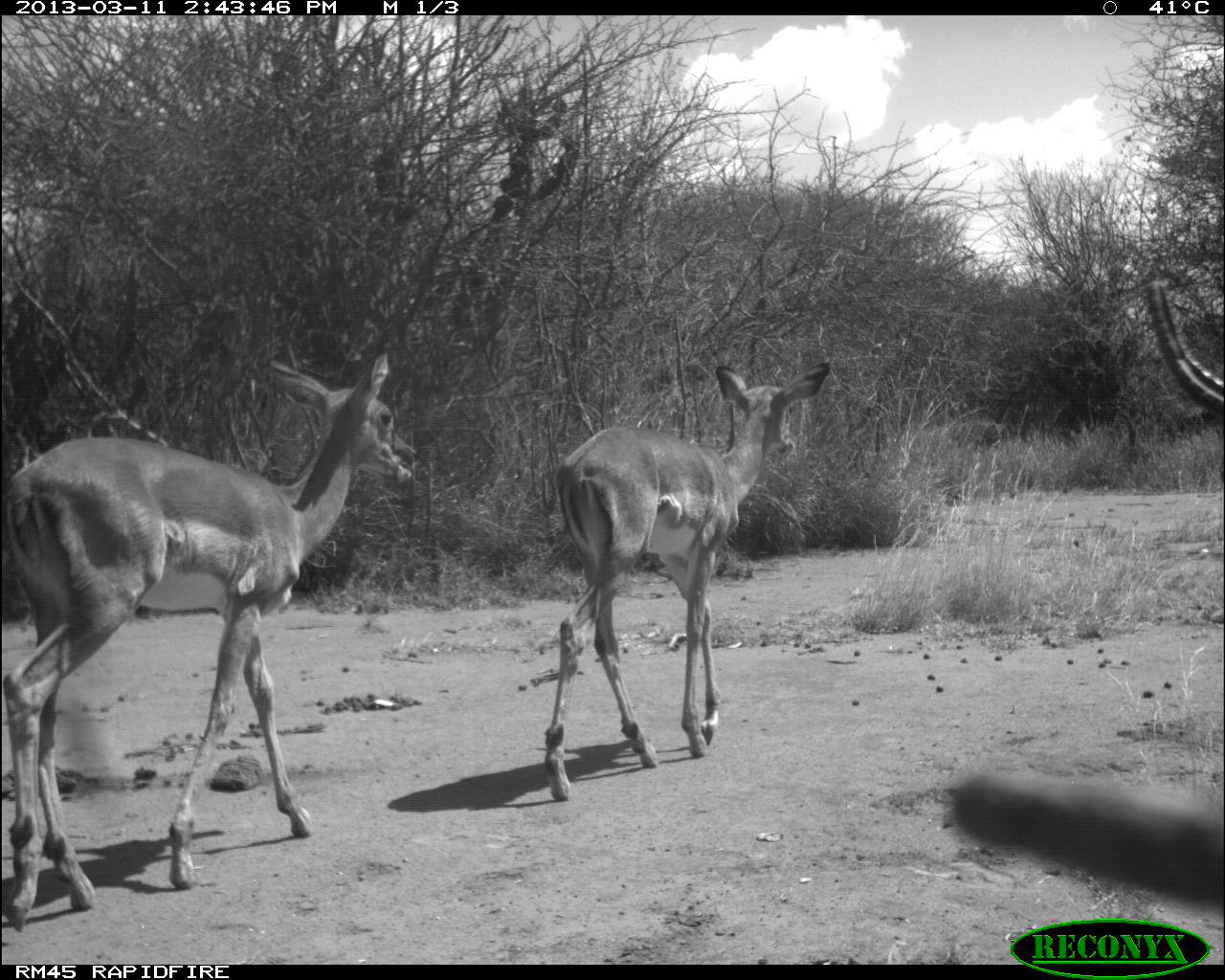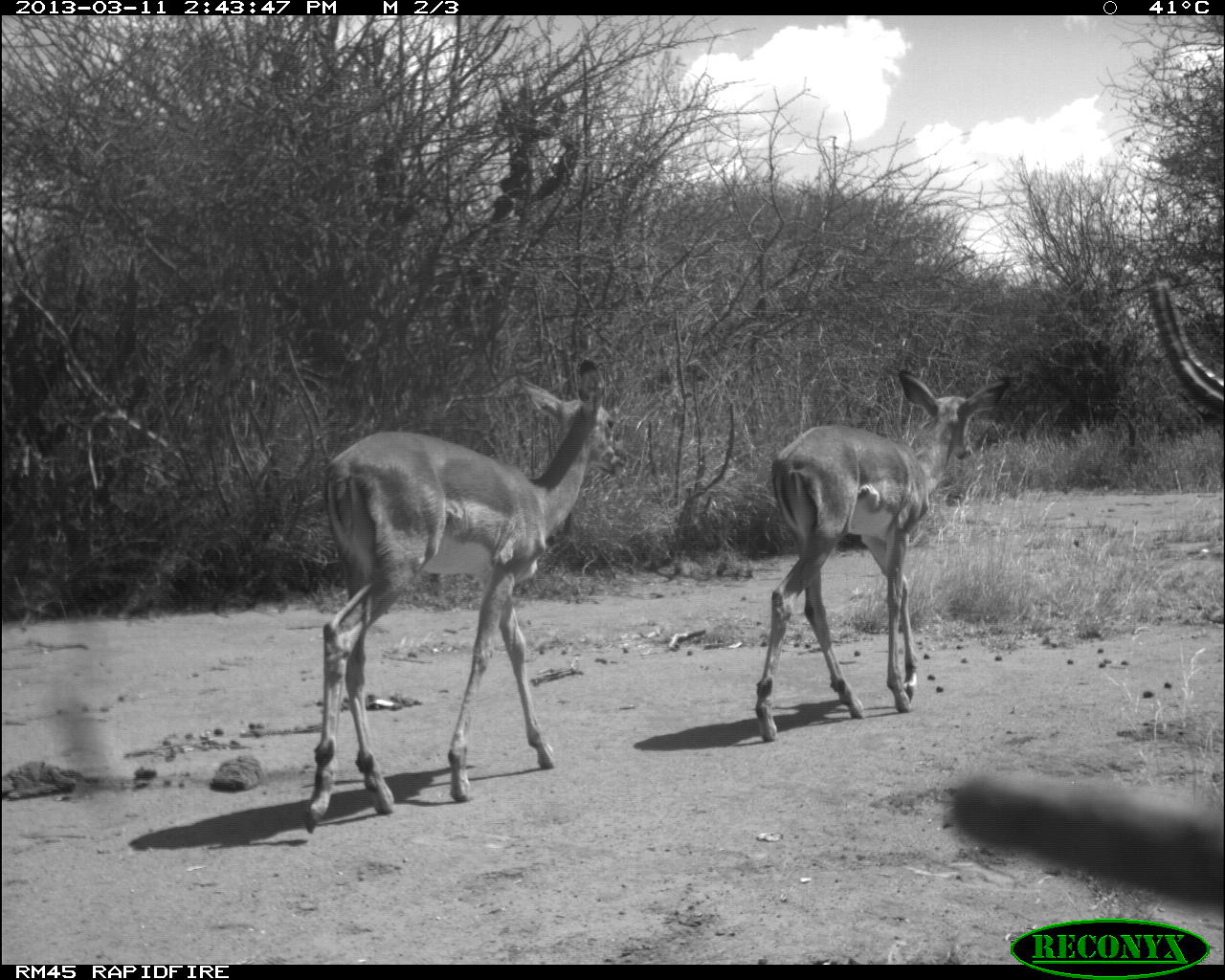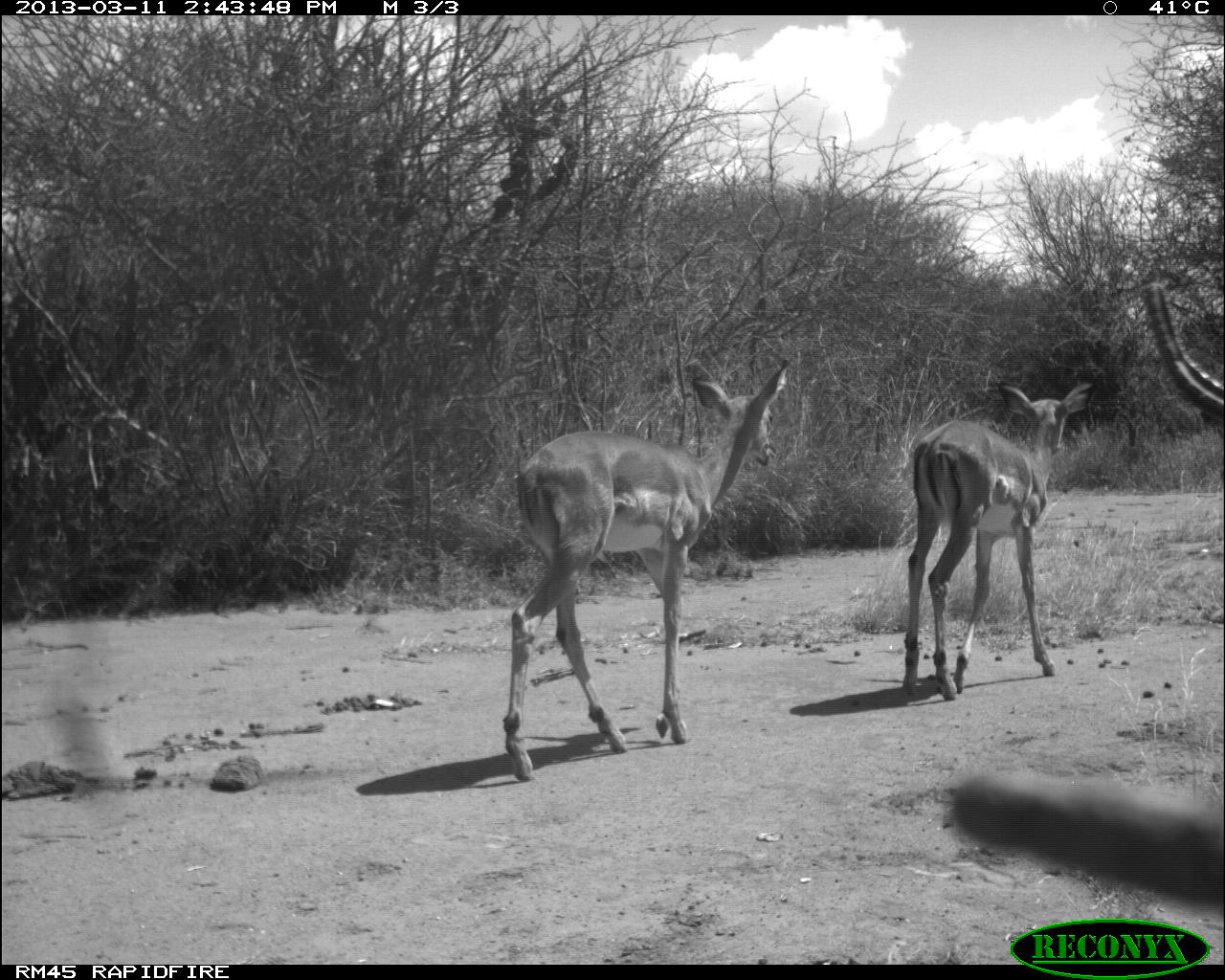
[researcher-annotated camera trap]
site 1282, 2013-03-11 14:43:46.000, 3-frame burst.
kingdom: Animalia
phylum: Chordata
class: Mammalia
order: Artiodactyla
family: Bovidae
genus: Aepyceros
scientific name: Aepyceros melampus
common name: impala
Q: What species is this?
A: Aepyceros melampus (impala).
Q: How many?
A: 2.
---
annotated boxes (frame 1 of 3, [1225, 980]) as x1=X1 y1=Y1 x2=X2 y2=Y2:
aepyceros melampus: x1=0 y1=348 x2=417 y2=932; x1=544 y1=358 x2=830 y2=803; x1=948 y1=765 x2=1223 y2=916; x1=1147 y1=275 x2=1223 y2=415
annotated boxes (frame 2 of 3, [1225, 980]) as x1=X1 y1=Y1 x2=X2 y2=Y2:
aepyceros melampus: x1=303 y1=354 x2=625 y2=832; x1=752 y1=372 x2=1017 y2=746; x1=951 y1=765 x2=1224 y2=908; x1=1151 y1=278 x2=1224 y2=413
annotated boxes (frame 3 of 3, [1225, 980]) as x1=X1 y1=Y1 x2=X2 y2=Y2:
aepyceros melampus: x1=501 y1=356 x2=794 y2=785; x1=901 y1=378 x2=1102 y2=696; x1=955 y1=755 x2=1224 y2=907; x1=1144 y1=281 x2=1224 y2=419